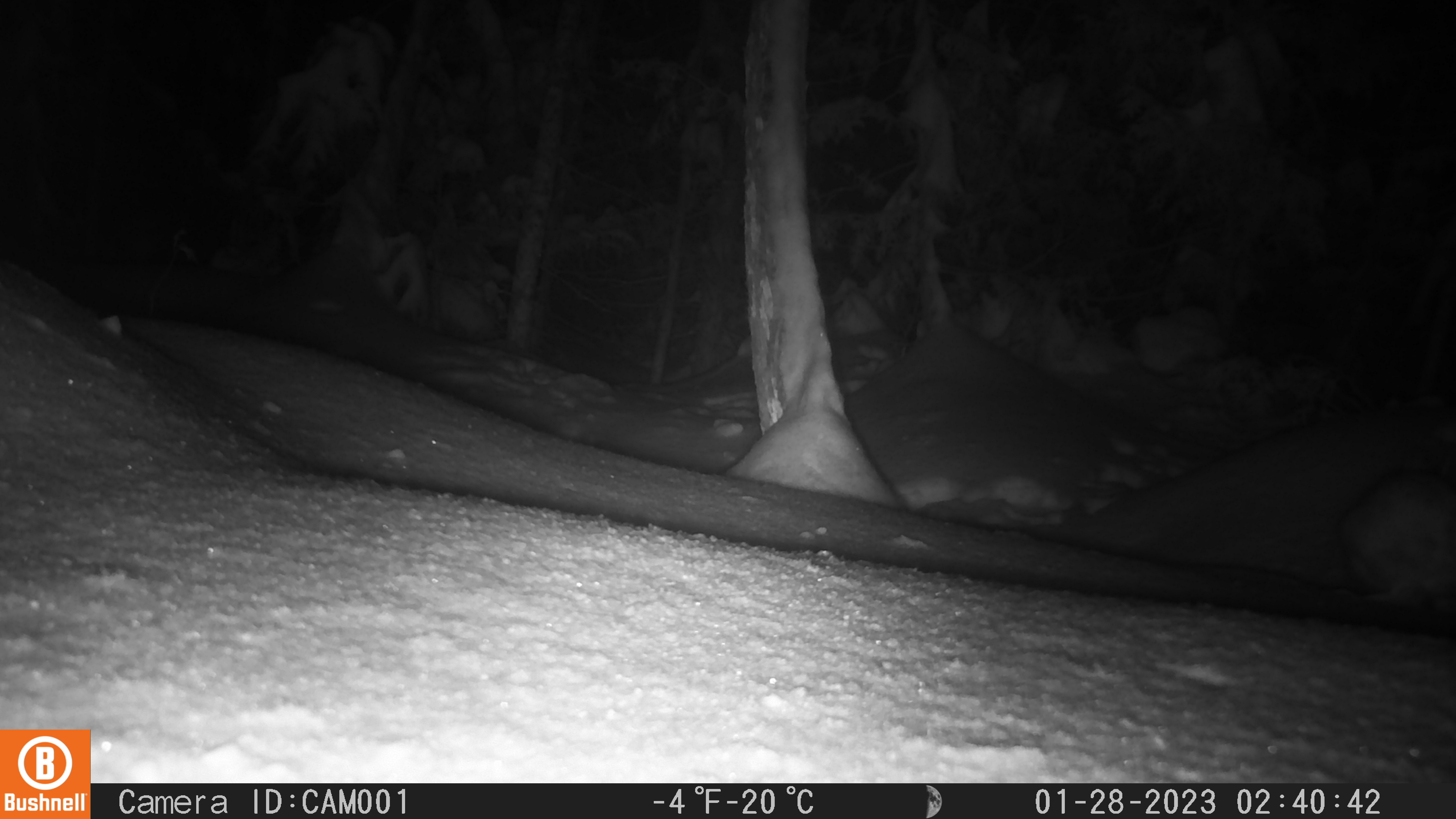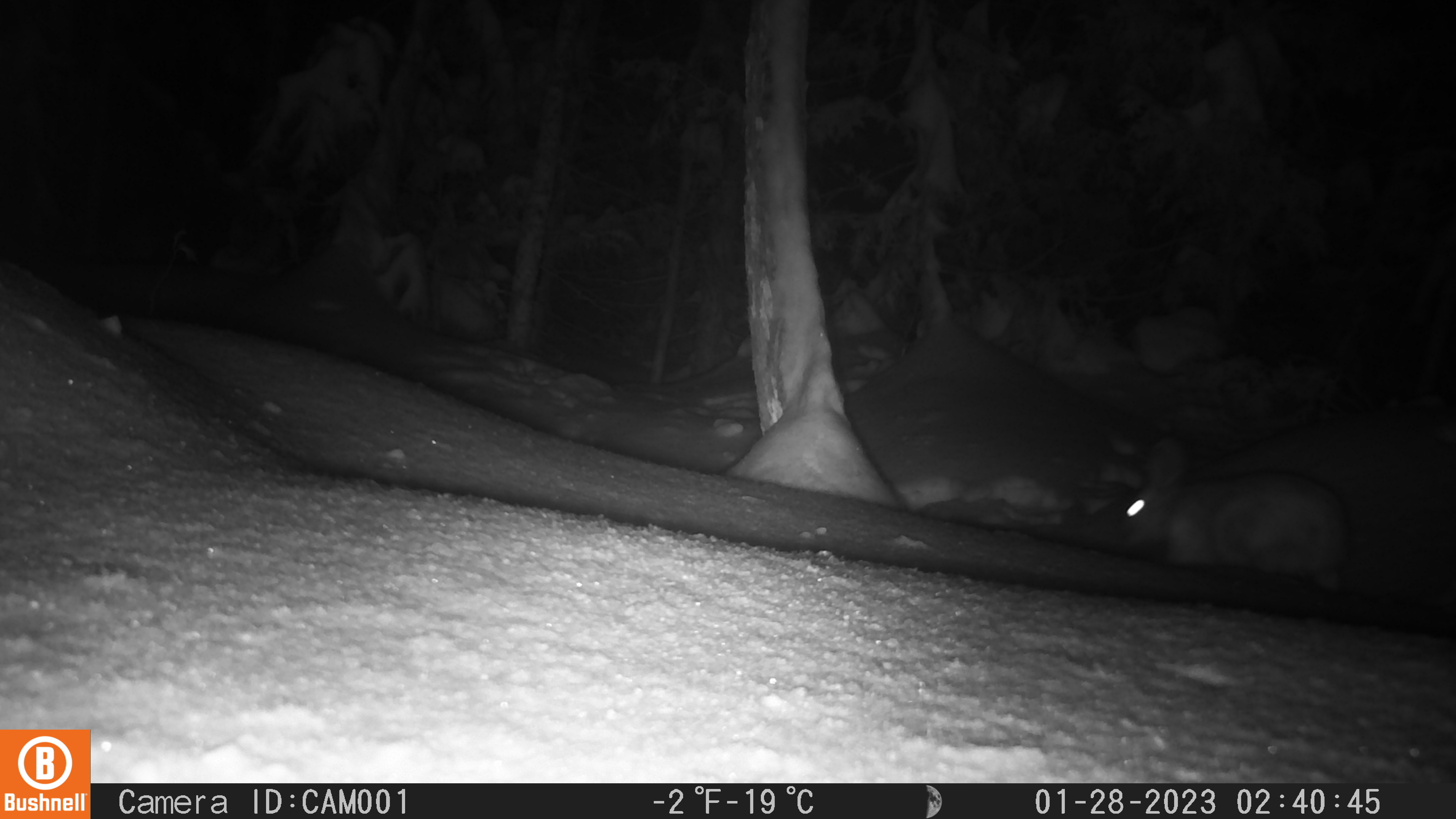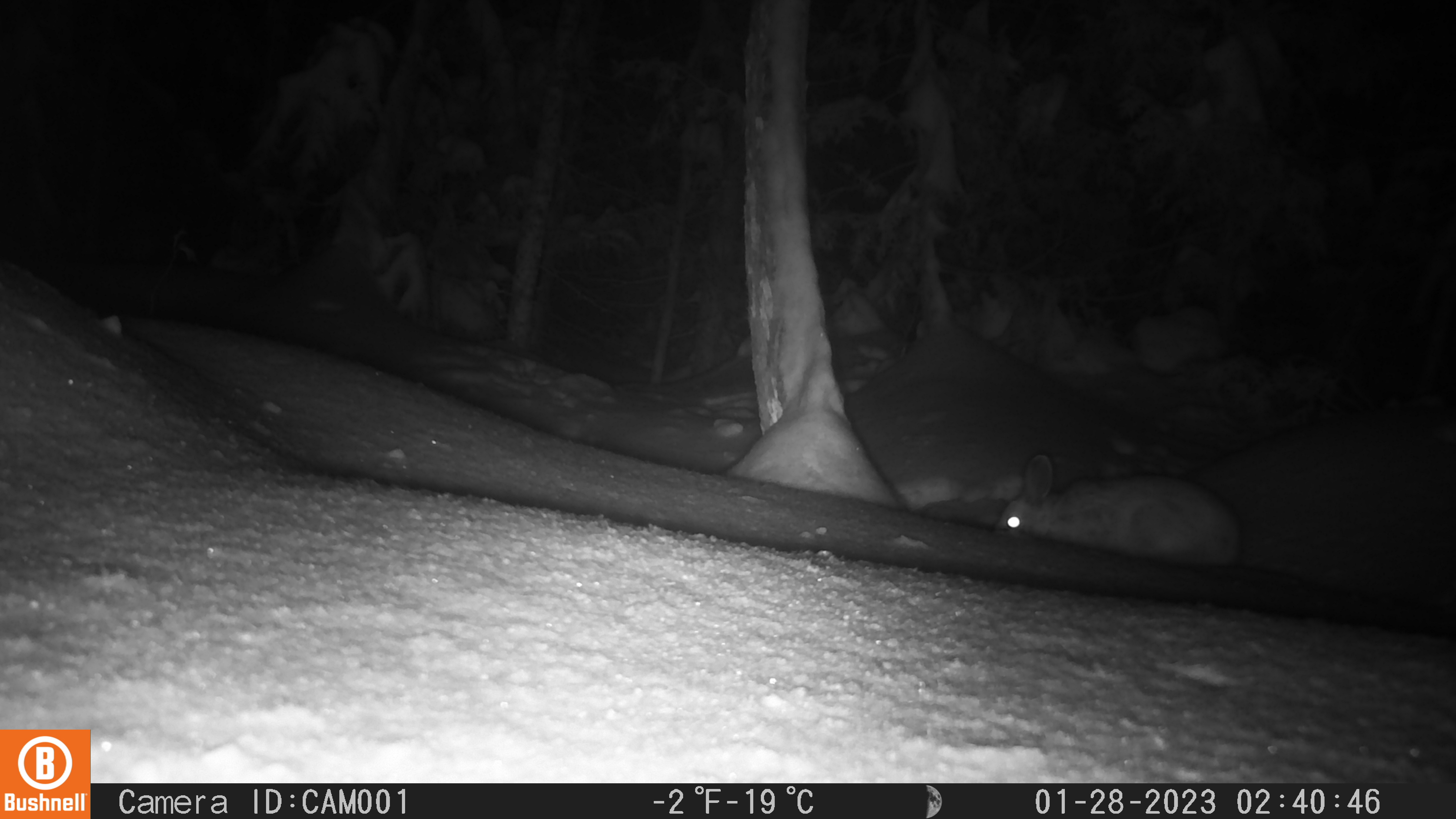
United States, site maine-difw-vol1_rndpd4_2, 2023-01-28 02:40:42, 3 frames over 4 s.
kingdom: Animalia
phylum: Chordata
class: Mammalia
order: Lagomorpha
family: Leporidae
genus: Lepus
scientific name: Lepus americanus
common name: snowshoe hare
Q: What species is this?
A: Snowshoe hare (Lepus americanus).